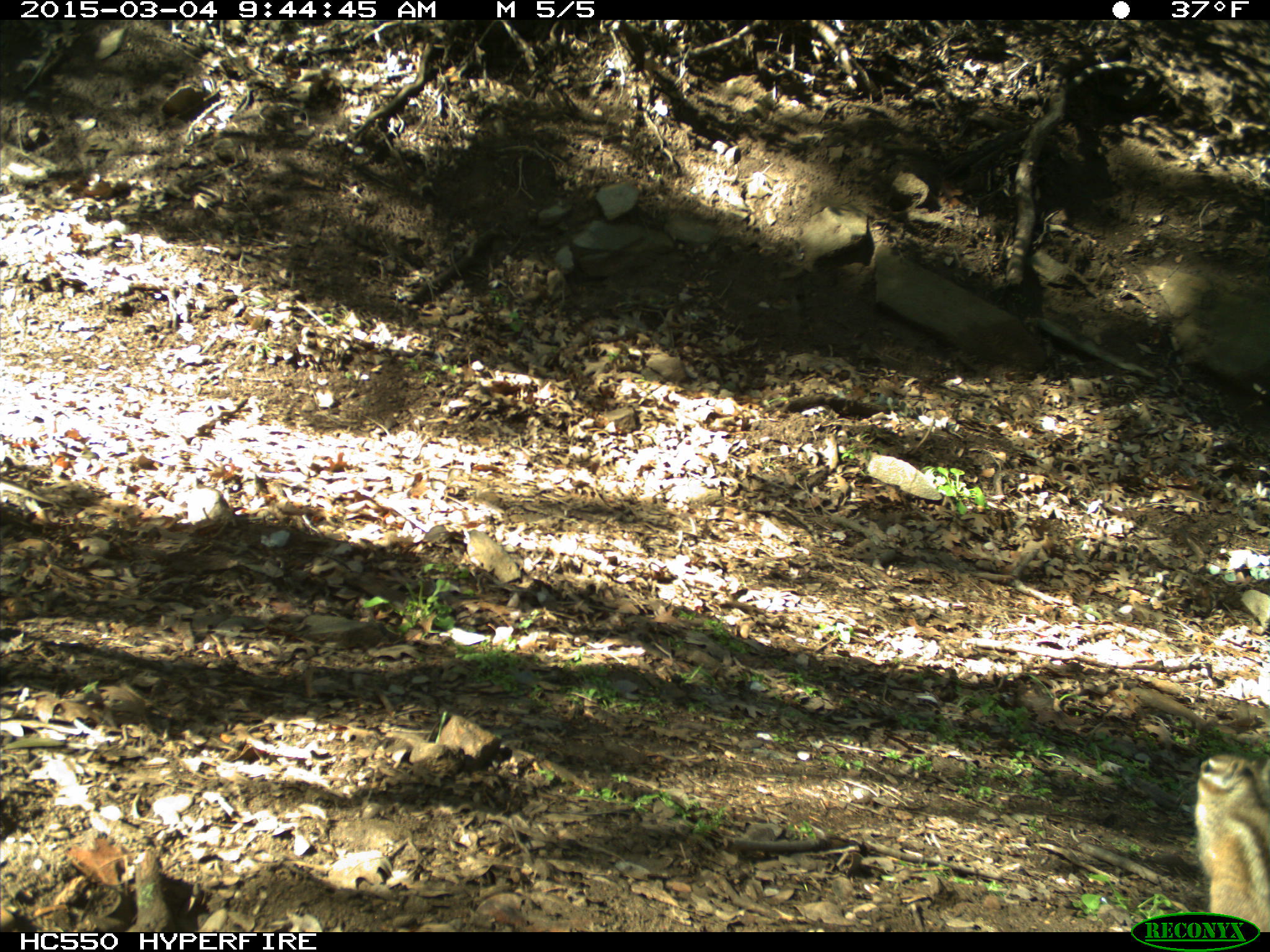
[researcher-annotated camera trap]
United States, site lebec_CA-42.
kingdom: Animalia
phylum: Chordata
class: Mammalia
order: Rodentia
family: Sciuridae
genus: Tamias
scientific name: Tamias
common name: chipmunk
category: unidentified chipmunk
Unidentified chipmunk (chipmunk) (Tamias).